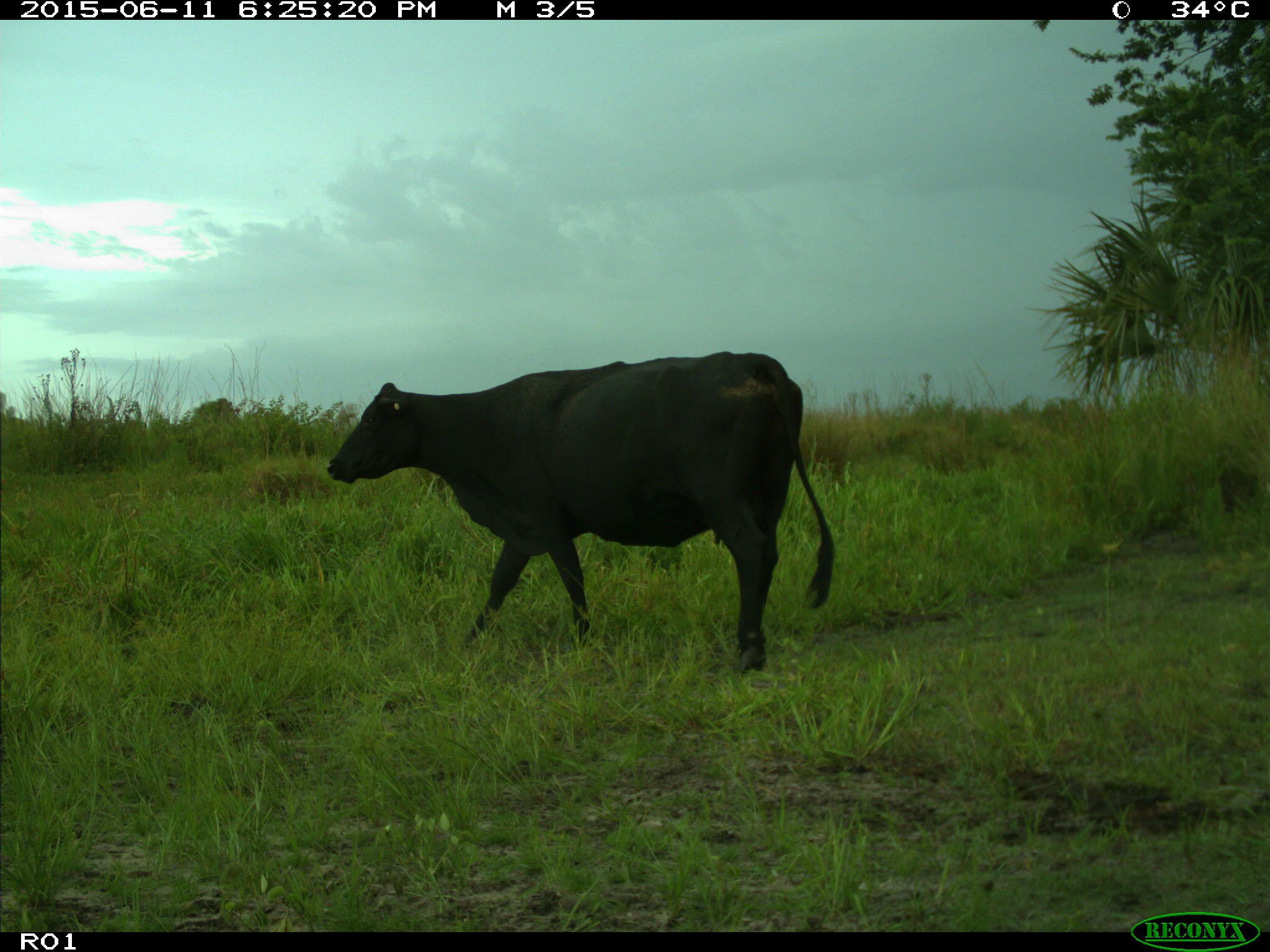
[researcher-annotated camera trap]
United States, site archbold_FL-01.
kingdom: Animalia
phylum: Chordata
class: Mammalia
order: Artiodactyla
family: Bovidae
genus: Bos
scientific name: Bos taurus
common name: domestic cow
Bos taurus (domestic cow).